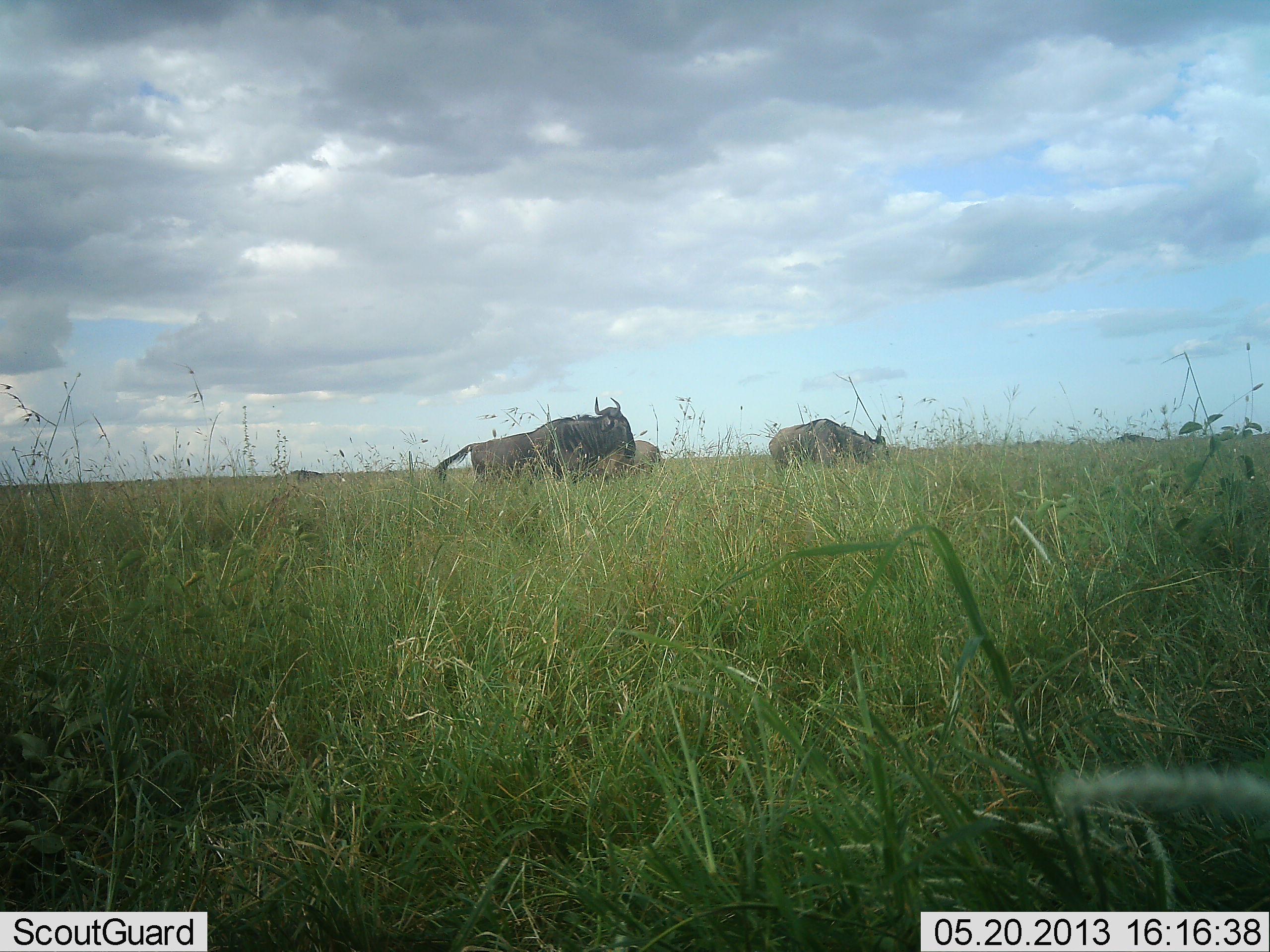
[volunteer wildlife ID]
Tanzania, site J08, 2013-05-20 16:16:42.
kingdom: Animalia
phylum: Chordata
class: Mammalia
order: Artiodactyla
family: Bovidae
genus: Connochaetes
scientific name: Connochaetes taurinus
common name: blue wildebeest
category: wildebeest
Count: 3.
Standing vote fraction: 30%.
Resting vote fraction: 0%.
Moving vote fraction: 60%.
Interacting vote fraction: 0%.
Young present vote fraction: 10%.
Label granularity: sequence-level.